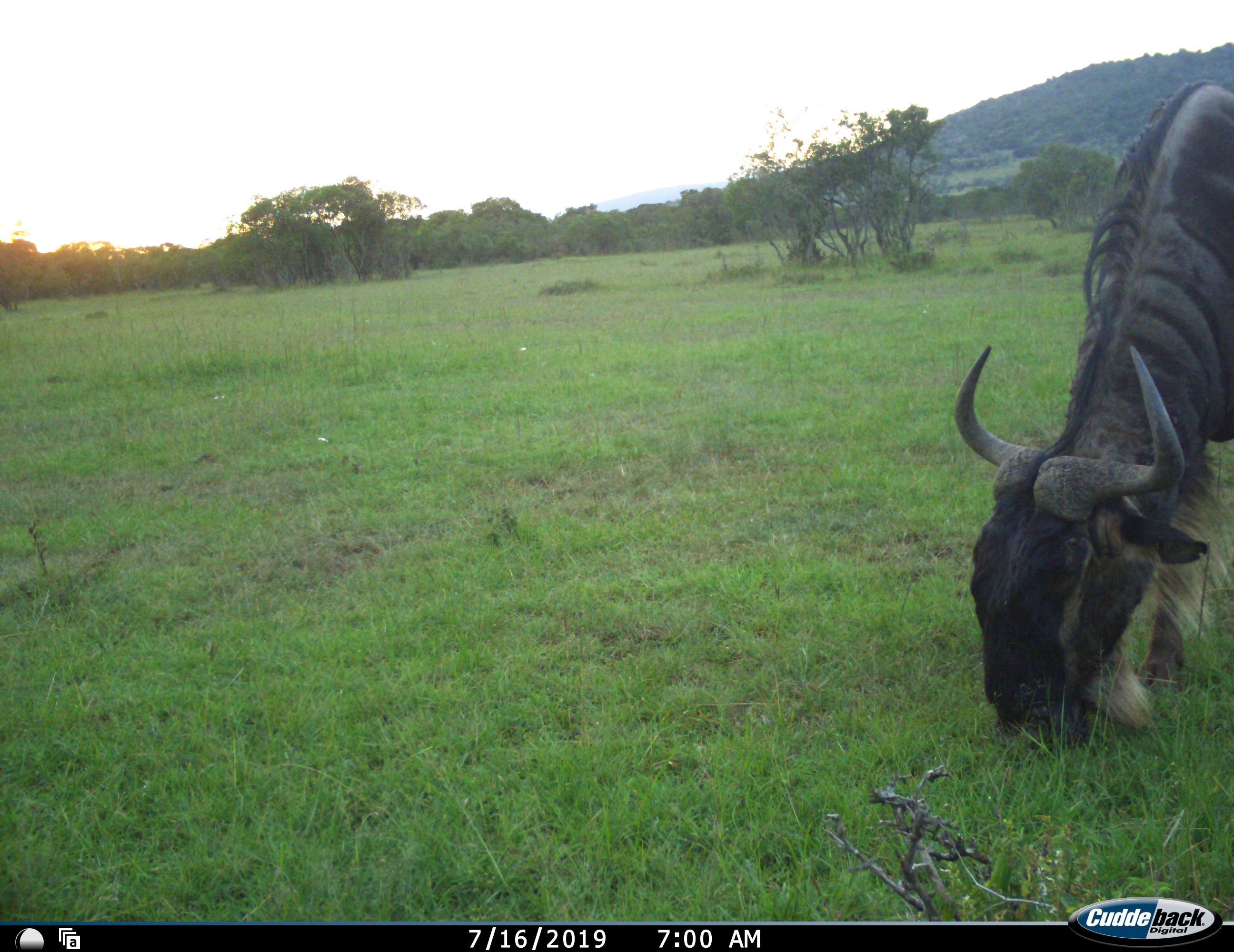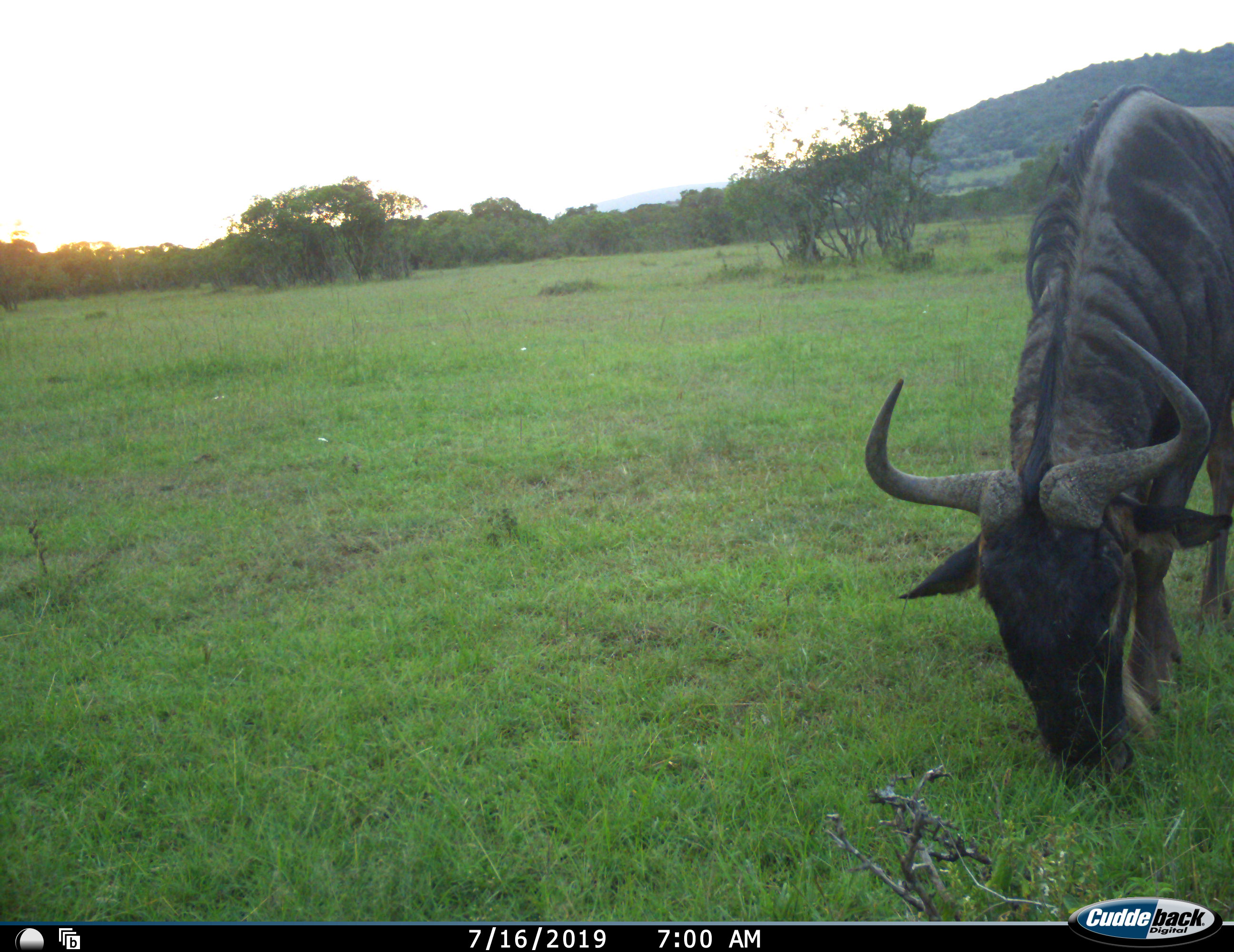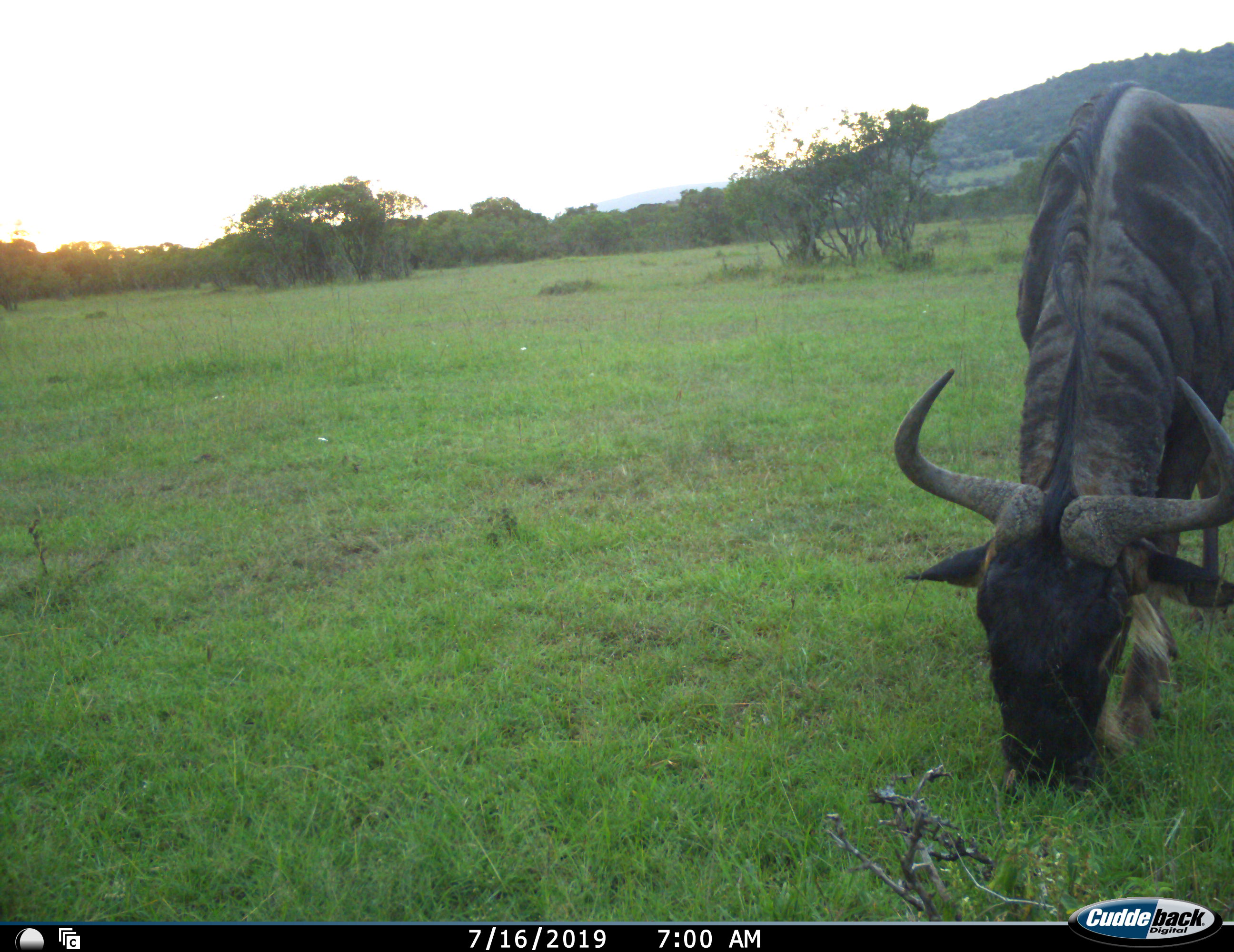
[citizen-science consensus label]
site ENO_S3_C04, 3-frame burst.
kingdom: Animalia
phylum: Chordata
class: Mammalia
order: Artiodactyla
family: Bovidae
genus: Connochaetes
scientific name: Connochaetes taurinus taurinus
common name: blue wildebeest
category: wildebeestblue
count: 1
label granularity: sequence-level